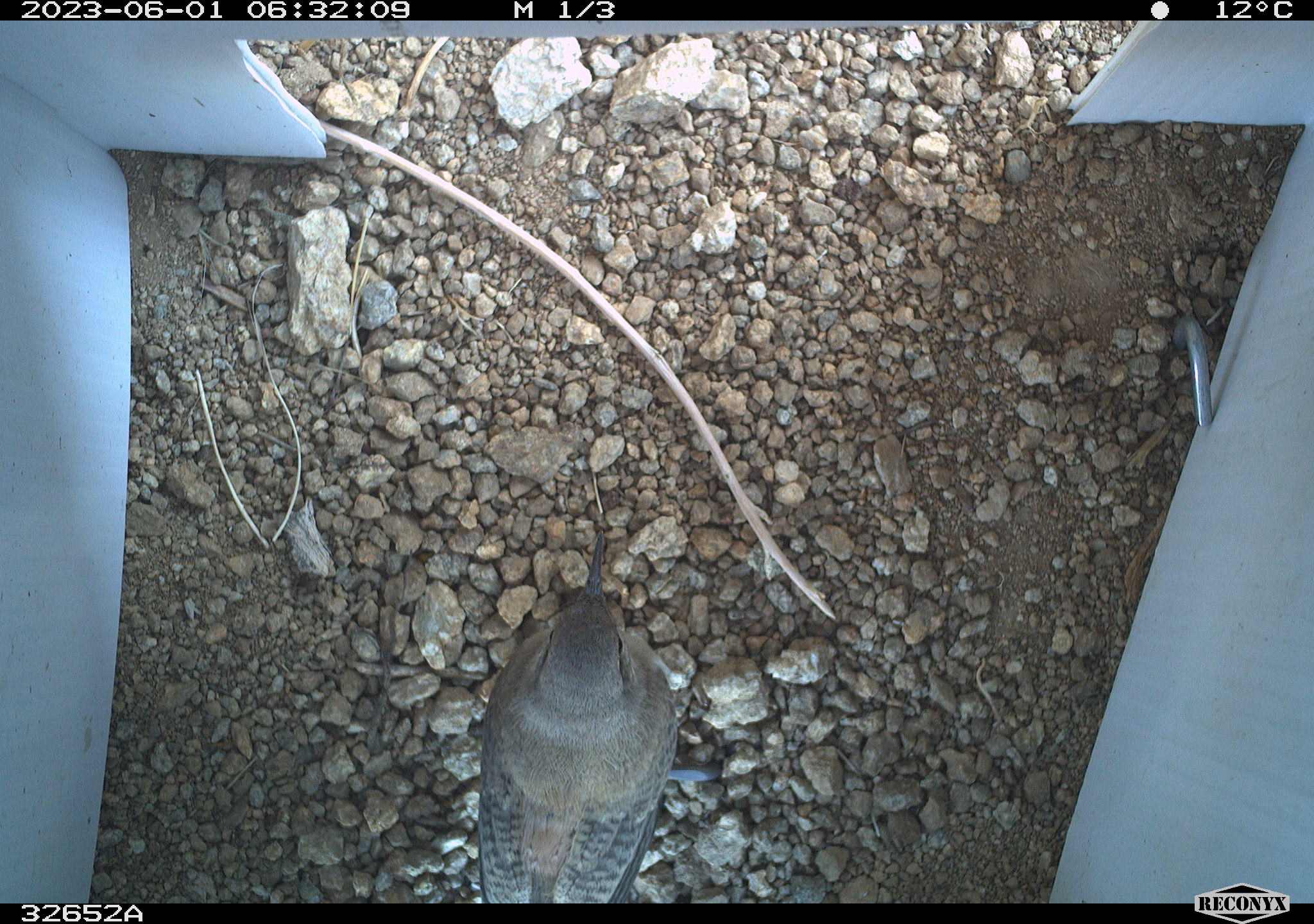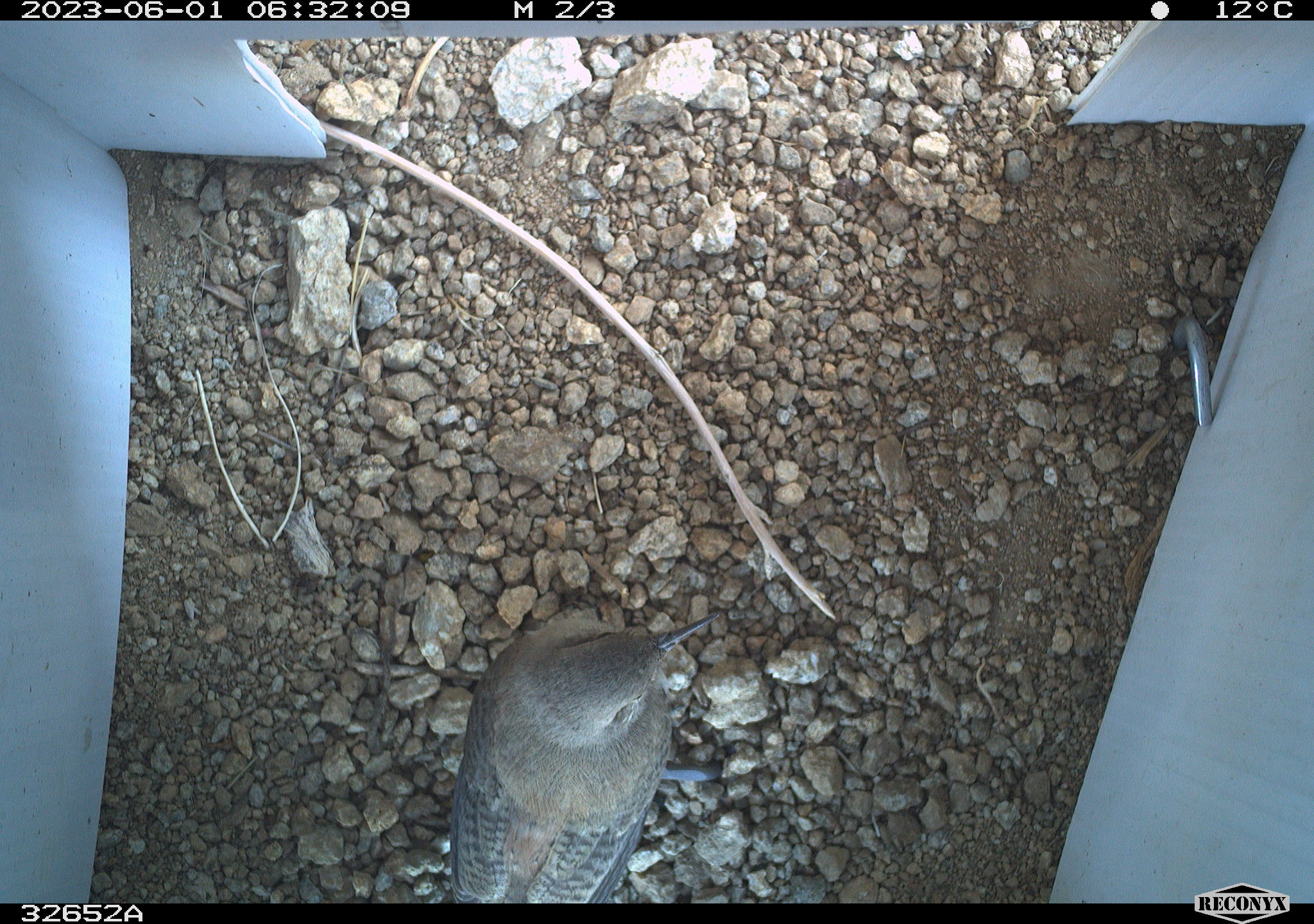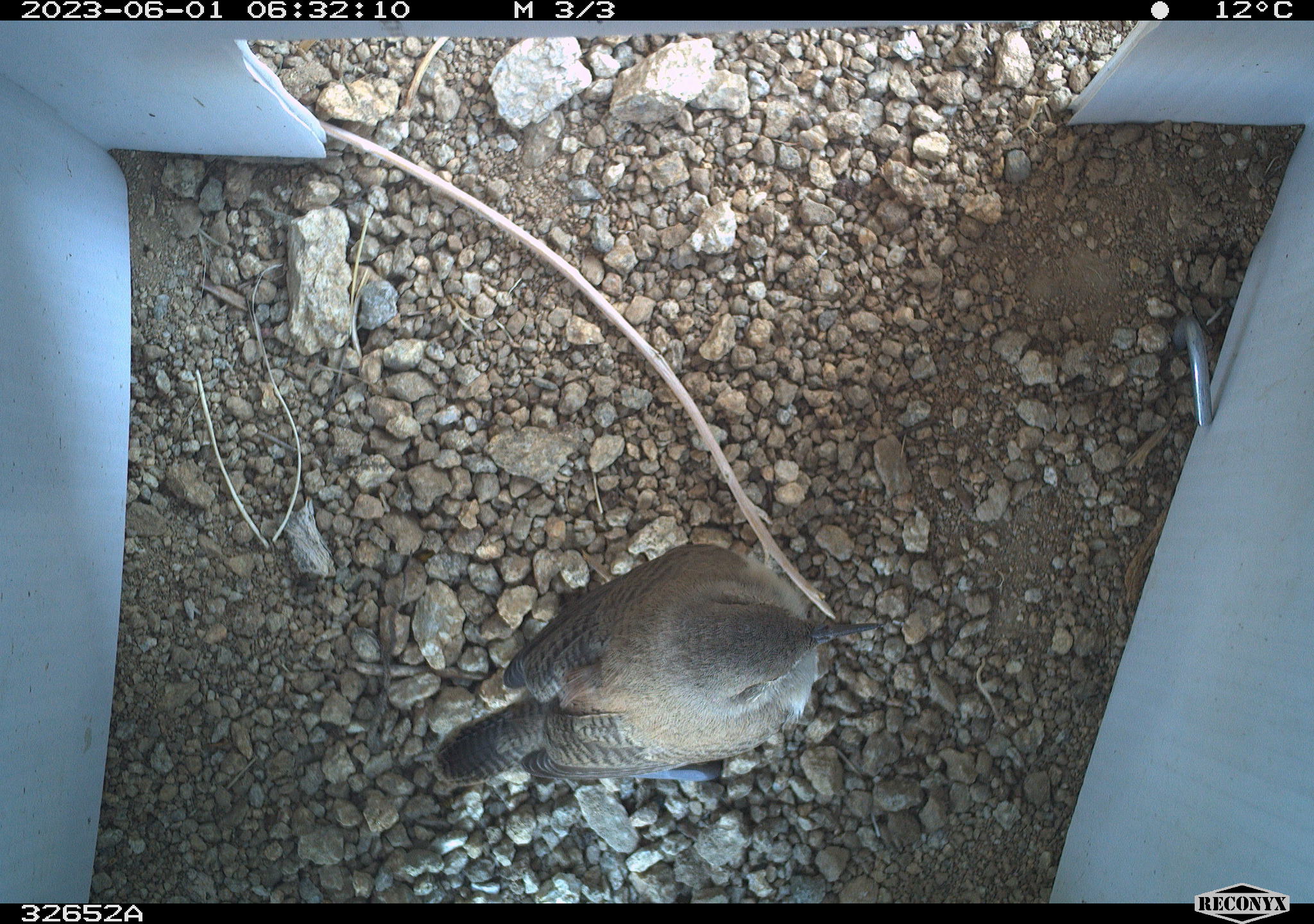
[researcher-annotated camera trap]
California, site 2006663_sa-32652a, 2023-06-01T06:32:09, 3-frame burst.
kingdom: Animalia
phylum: Chordata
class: Aves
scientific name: Aves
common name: bird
Bird (Aves).